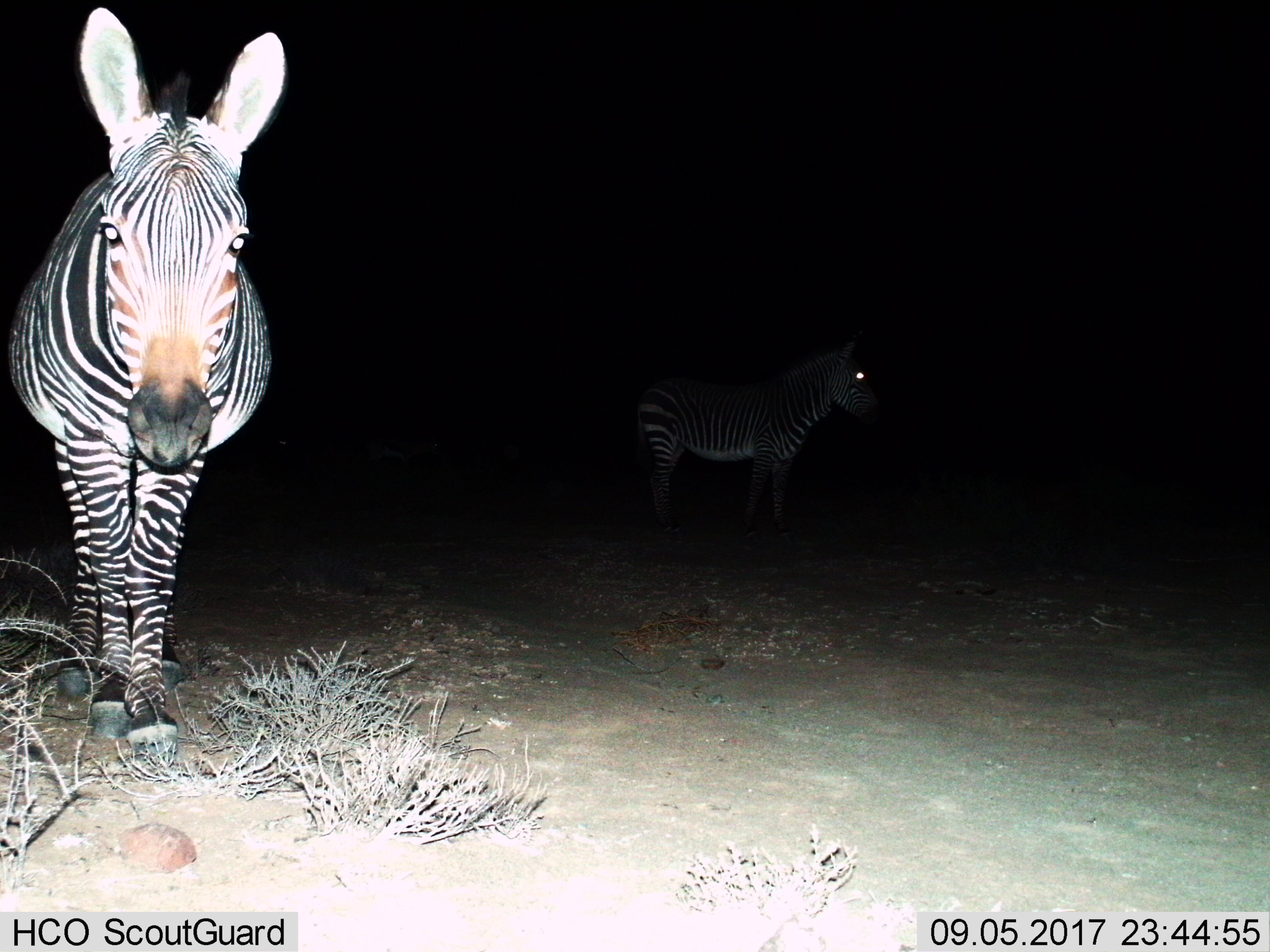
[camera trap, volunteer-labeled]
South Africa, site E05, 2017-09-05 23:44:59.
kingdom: Animalia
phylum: Chordata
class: Mammalia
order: Perissodactyla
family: Equidae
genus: Equus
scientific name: Equus zebra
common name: mountain zebra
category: zebramountain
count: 2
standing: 90%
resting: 0%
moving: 20%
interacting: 10%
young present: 0%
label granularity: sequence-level